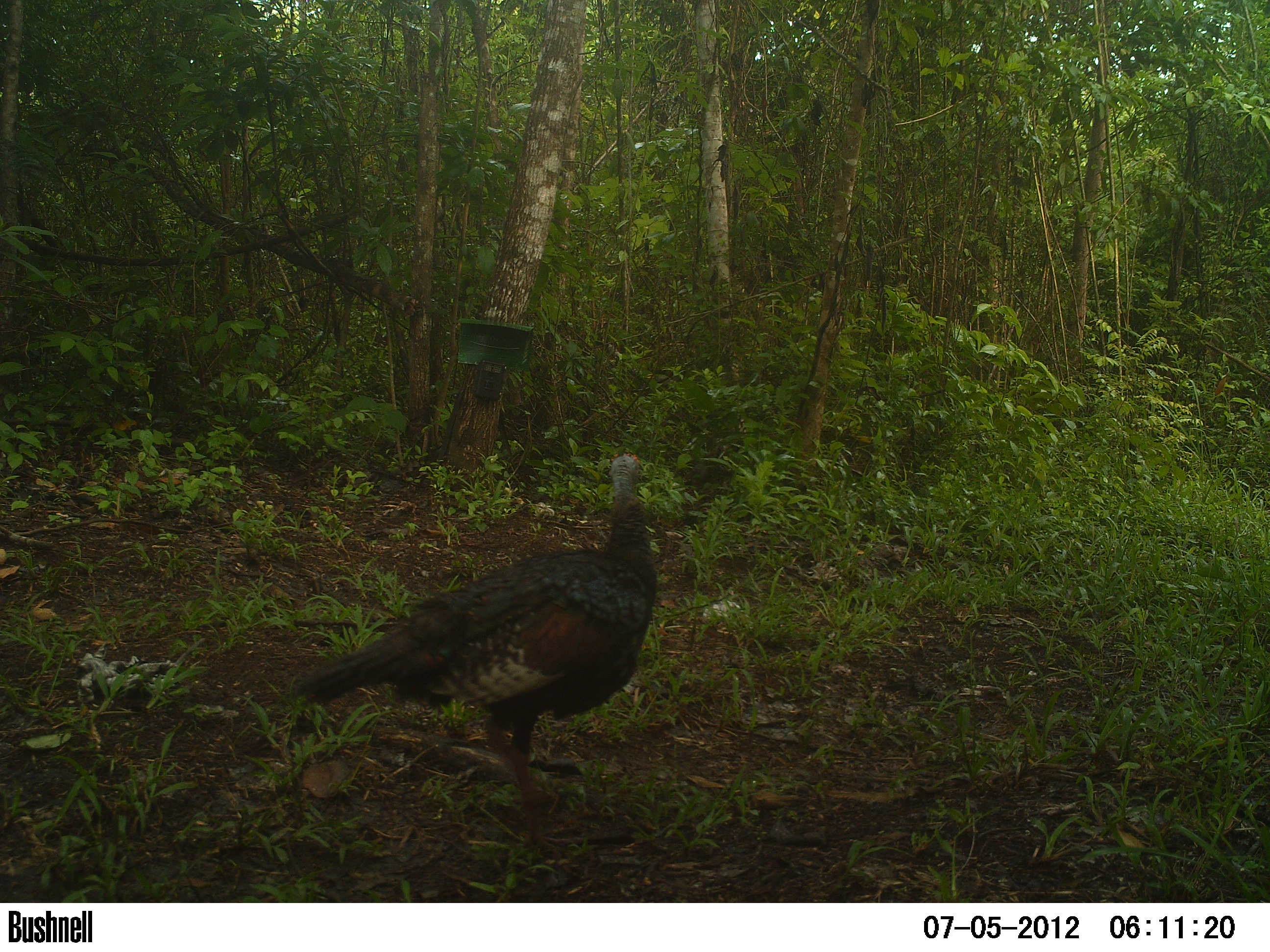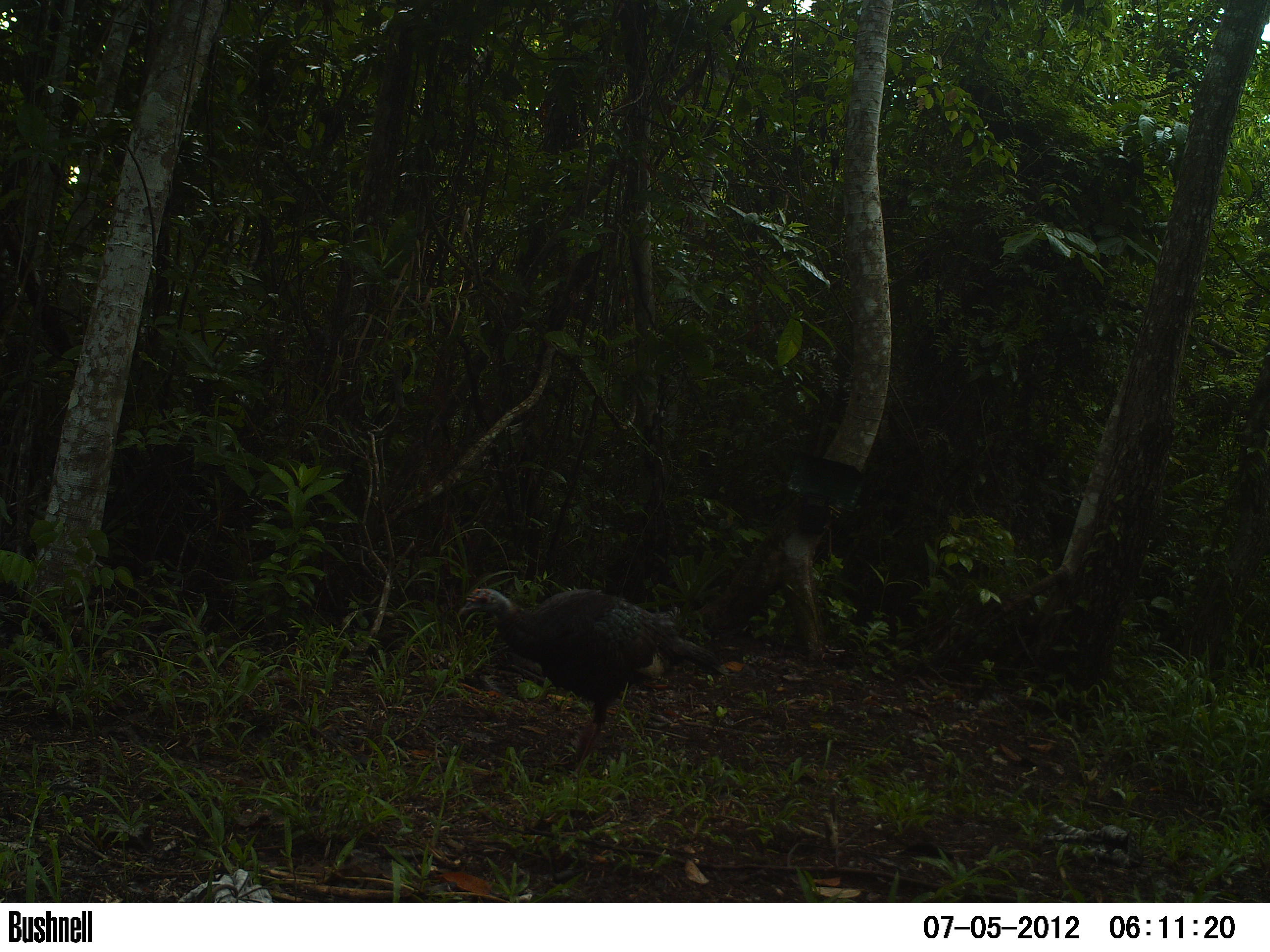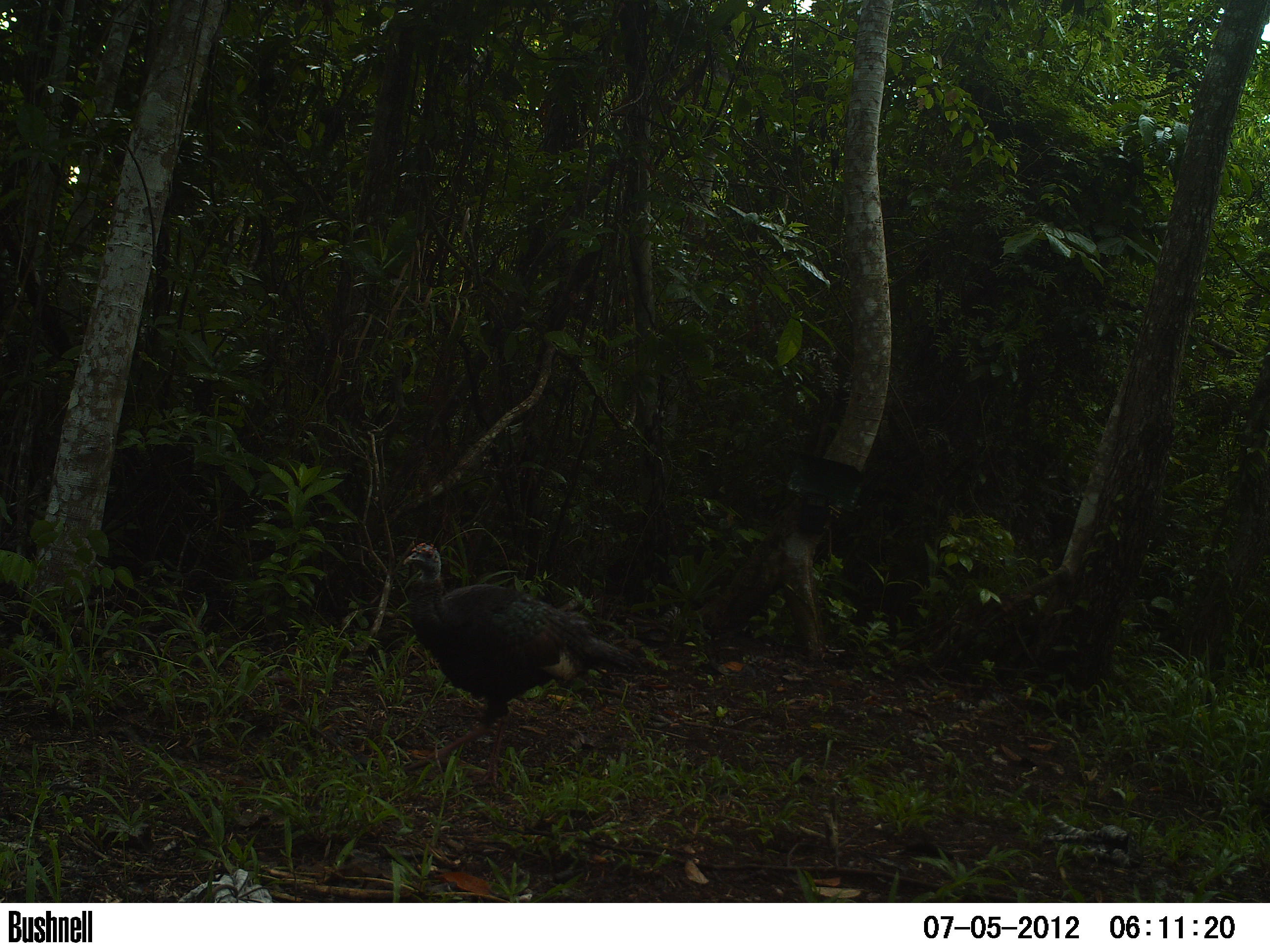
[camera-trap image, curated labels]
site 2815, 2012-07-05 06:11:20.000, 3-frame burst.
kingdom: Animalia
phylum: Chordata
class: Aves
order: Galliformes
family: Phasianidae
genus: Meleagris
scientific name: Meleagris ocellata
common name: ocellated turkey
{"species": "Meleagris ocellata (ocellated turkey)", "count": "1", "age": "adult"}